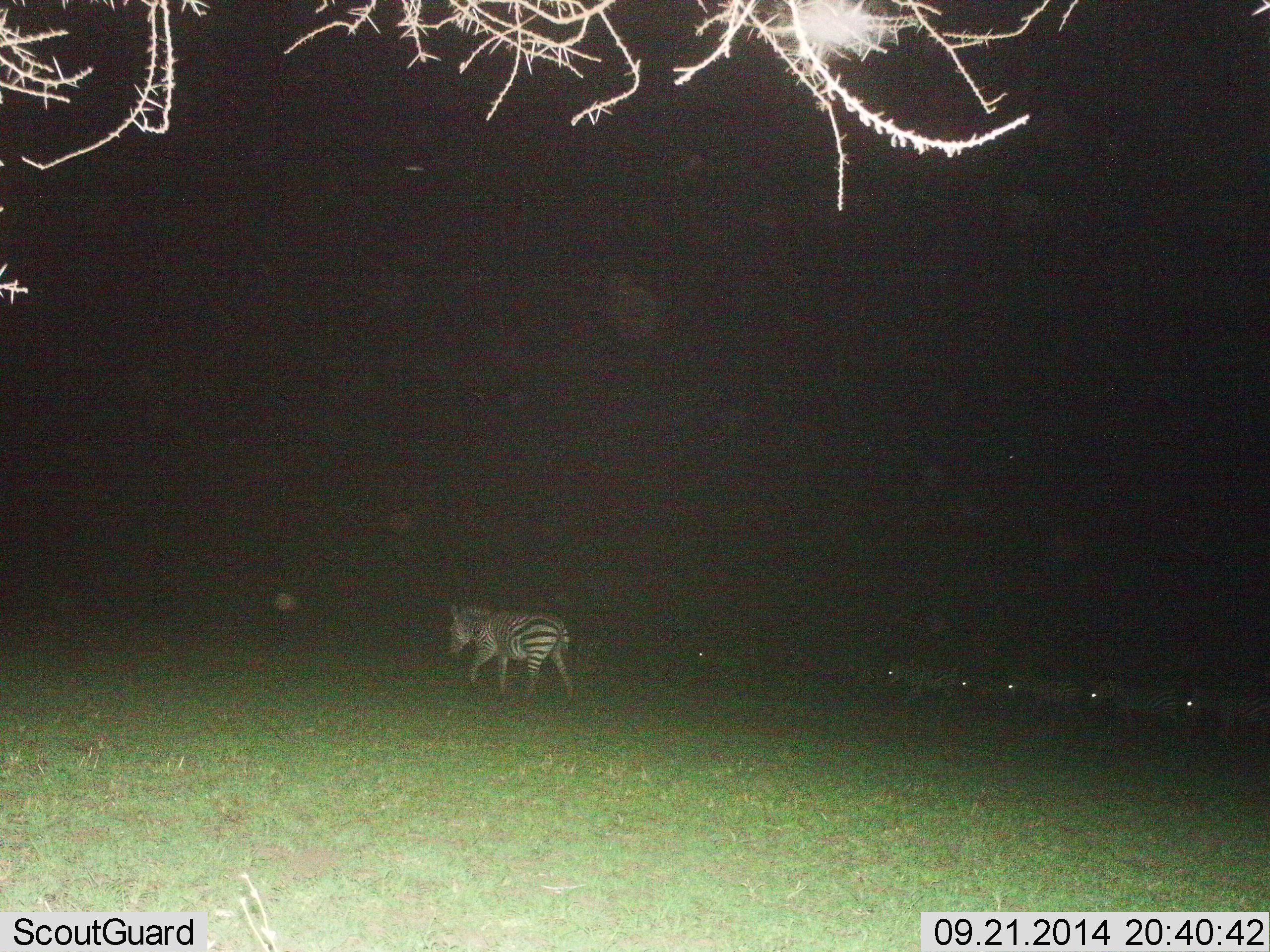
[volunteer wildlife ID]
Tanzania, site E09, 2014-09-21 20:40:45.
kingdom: Animalia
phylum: Chordata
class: Mammalia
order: Perissodactyla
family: Equidae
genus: Equus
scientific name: Equus quagga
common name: plains zebra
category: zebra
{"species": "zebra (plains zebra) (Equus quagga)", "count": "7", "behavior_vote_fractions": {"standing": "10%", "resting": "0%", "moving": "90%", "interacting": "0%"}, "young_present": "0%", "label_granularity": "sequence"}